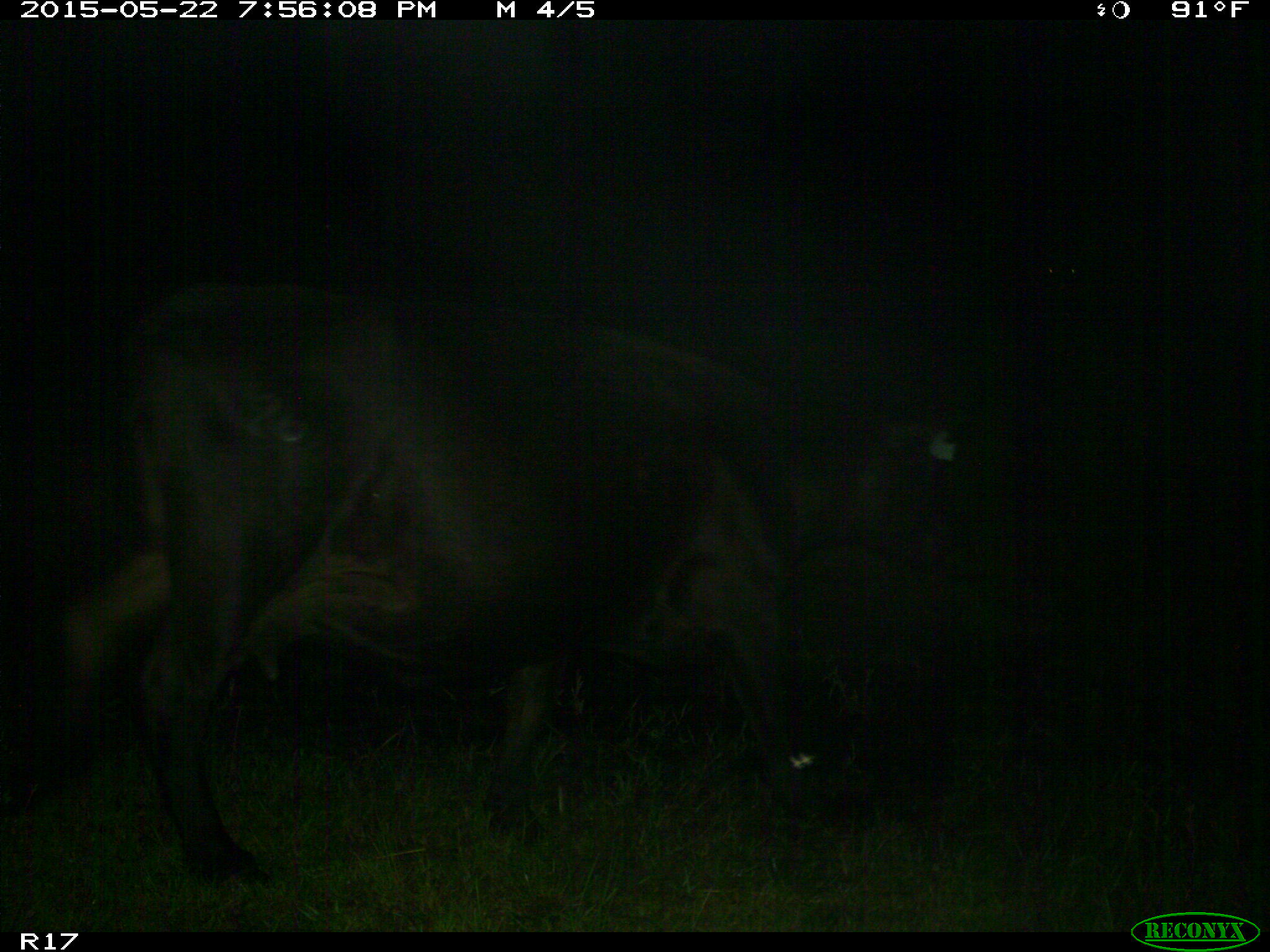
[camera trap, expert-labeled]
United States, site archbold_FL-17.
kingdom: Animalia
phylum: Chordata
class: Mammalia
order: Artiodactyla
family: Bovidae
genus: Bos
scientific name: Bos taurus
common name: domestic cow